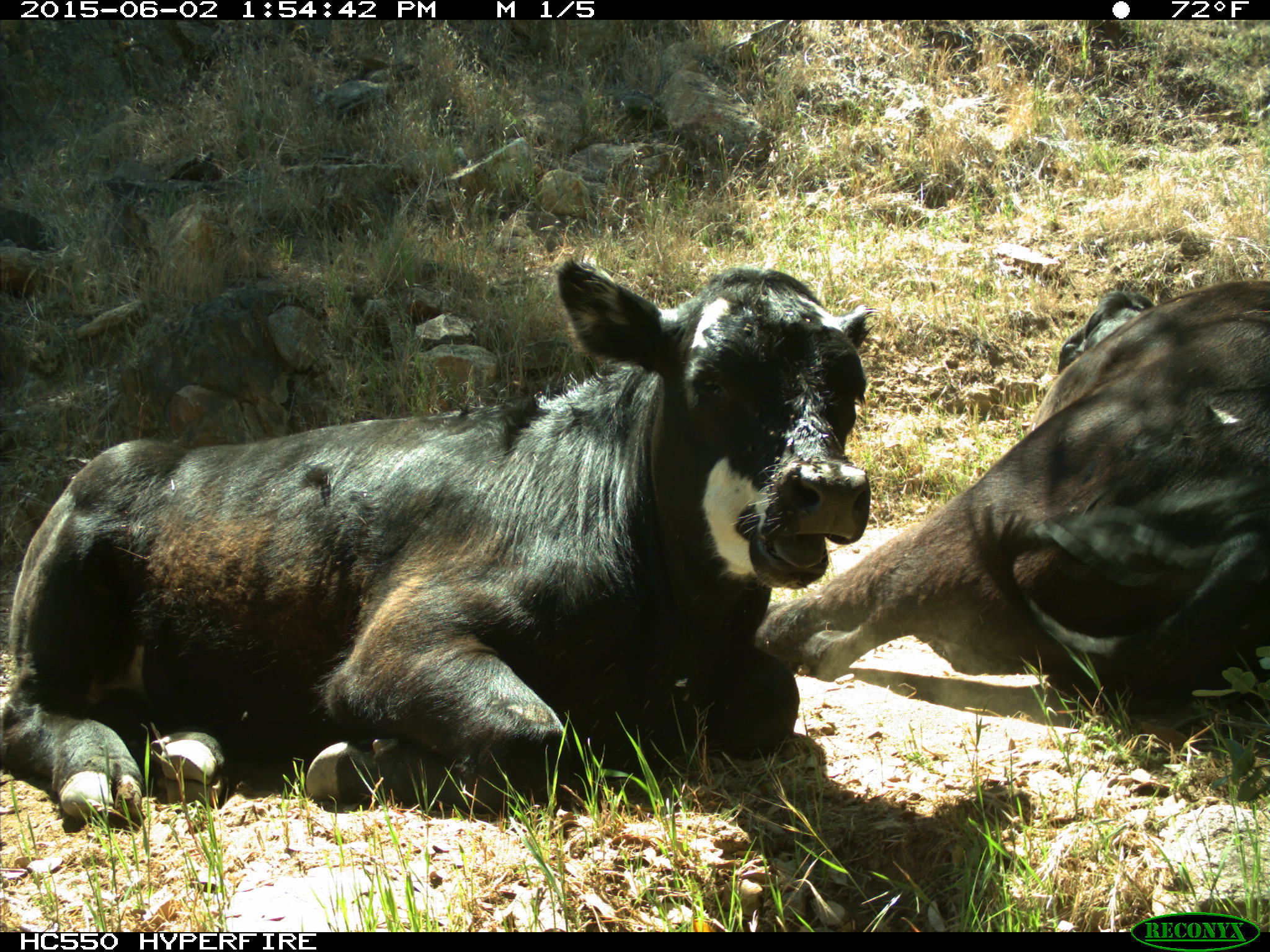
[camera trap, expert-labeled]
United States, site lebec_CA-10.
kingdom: Animalia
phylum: Chordata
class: Mammalia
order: Artiodactyla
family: Bovidae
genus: Bos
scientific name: Bos taurus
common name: domestic cow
Bos taurus (domestic cow).